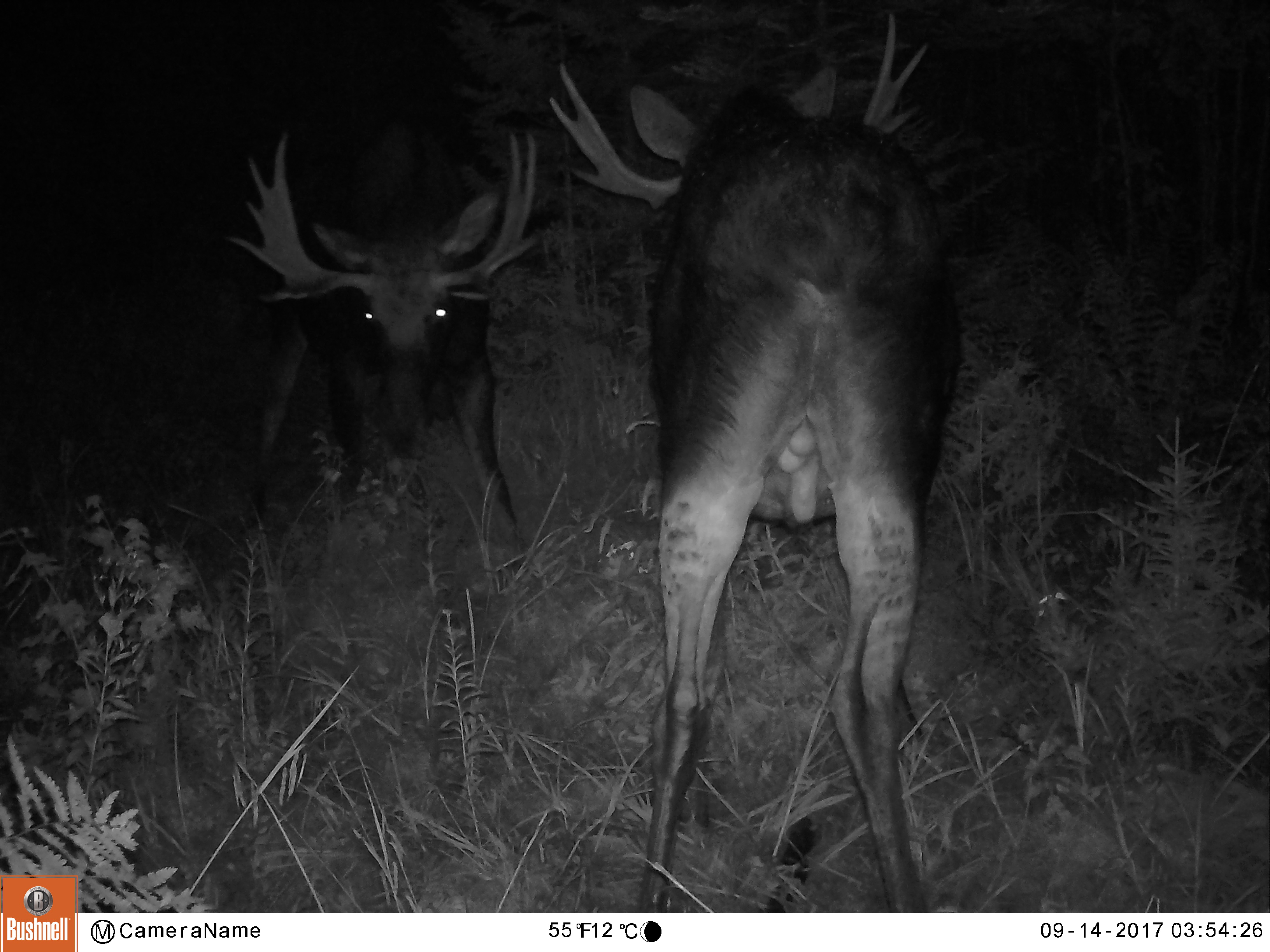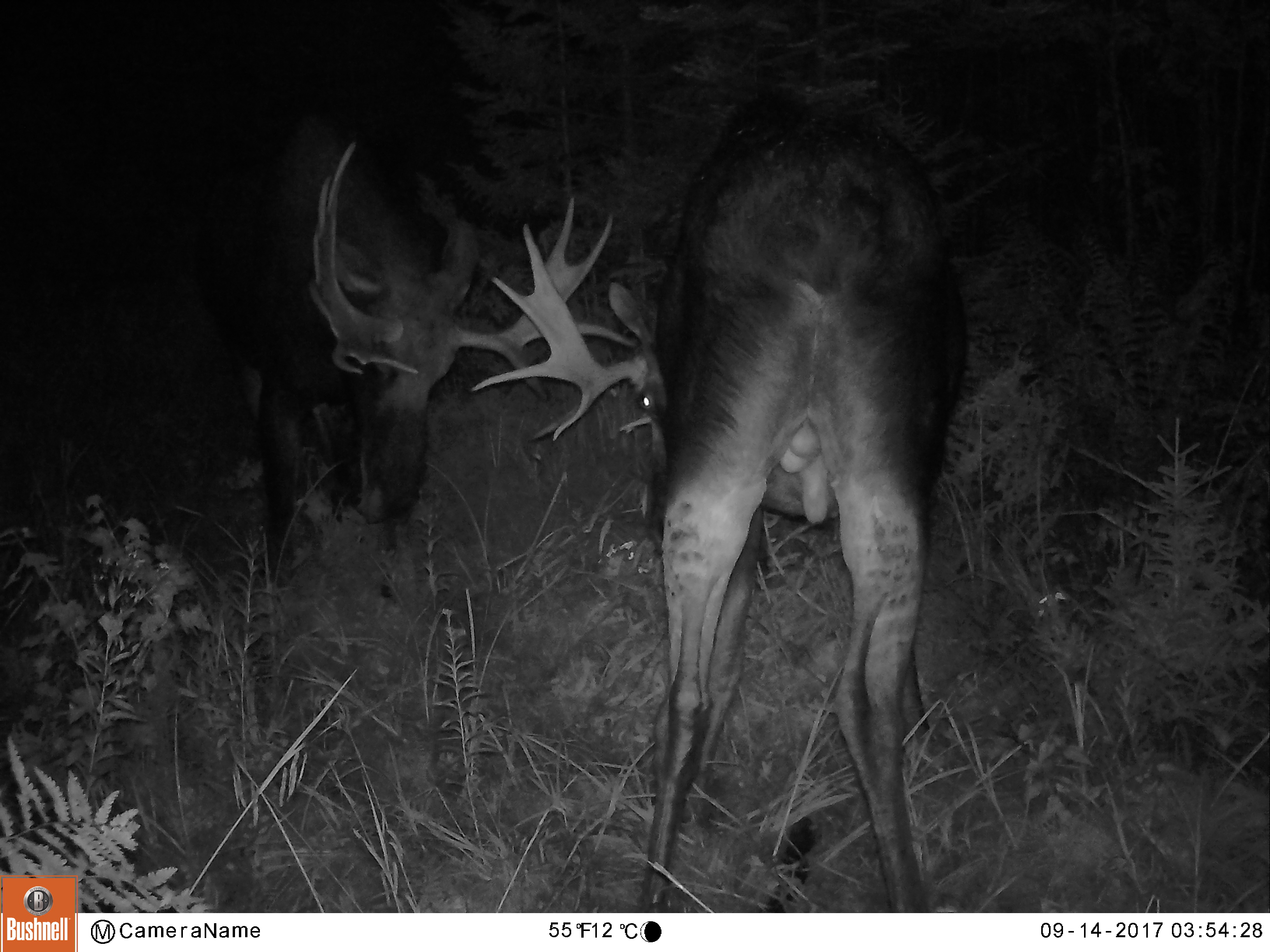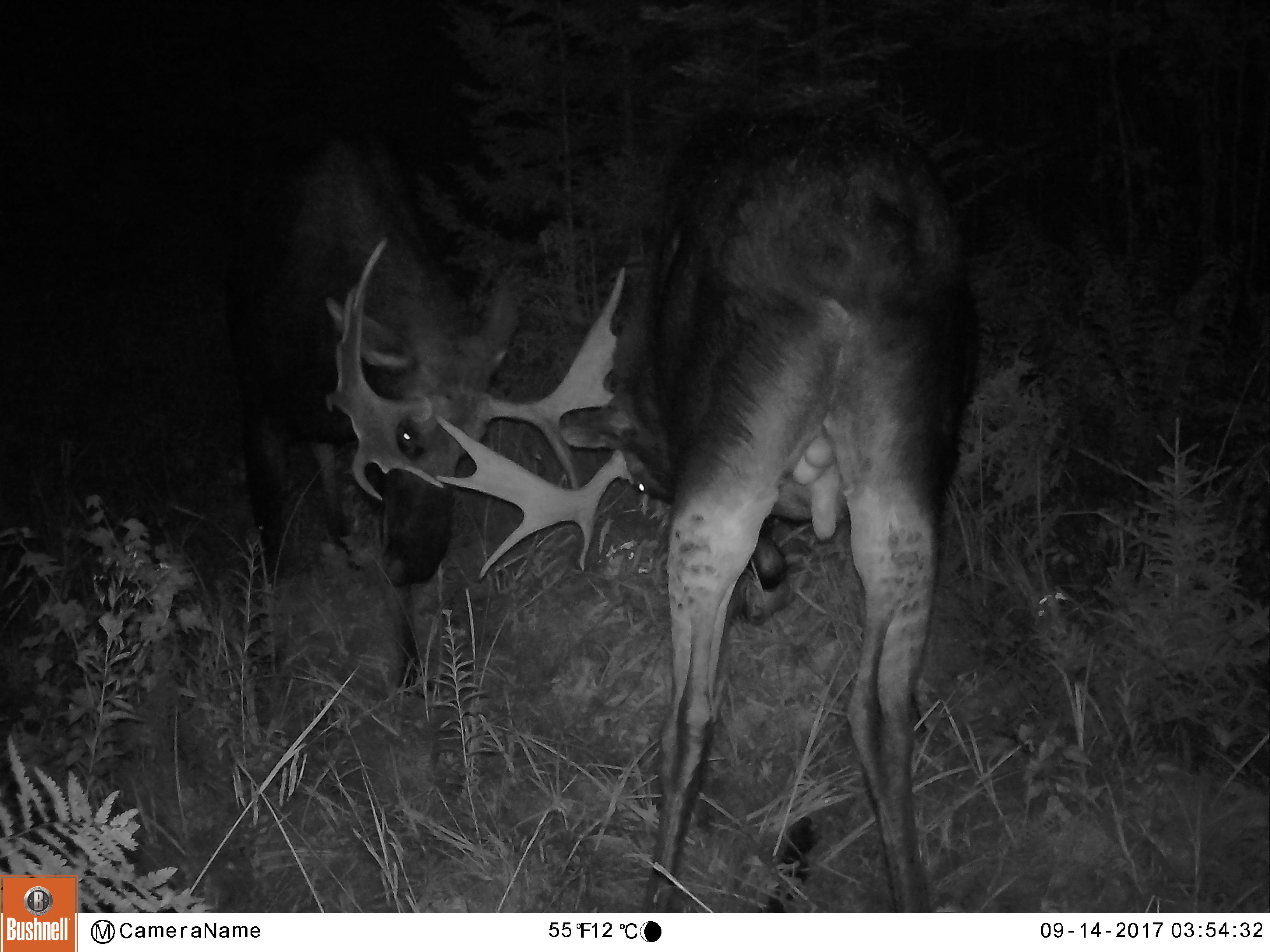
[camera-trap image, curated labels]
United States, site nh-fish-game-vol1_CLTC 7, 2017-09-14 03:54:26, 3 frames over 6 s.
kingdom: Animalia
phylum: Chordata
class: Mammalia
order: Artiodactyla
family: Cervidae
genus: Alces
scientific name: Alces alces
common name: moose